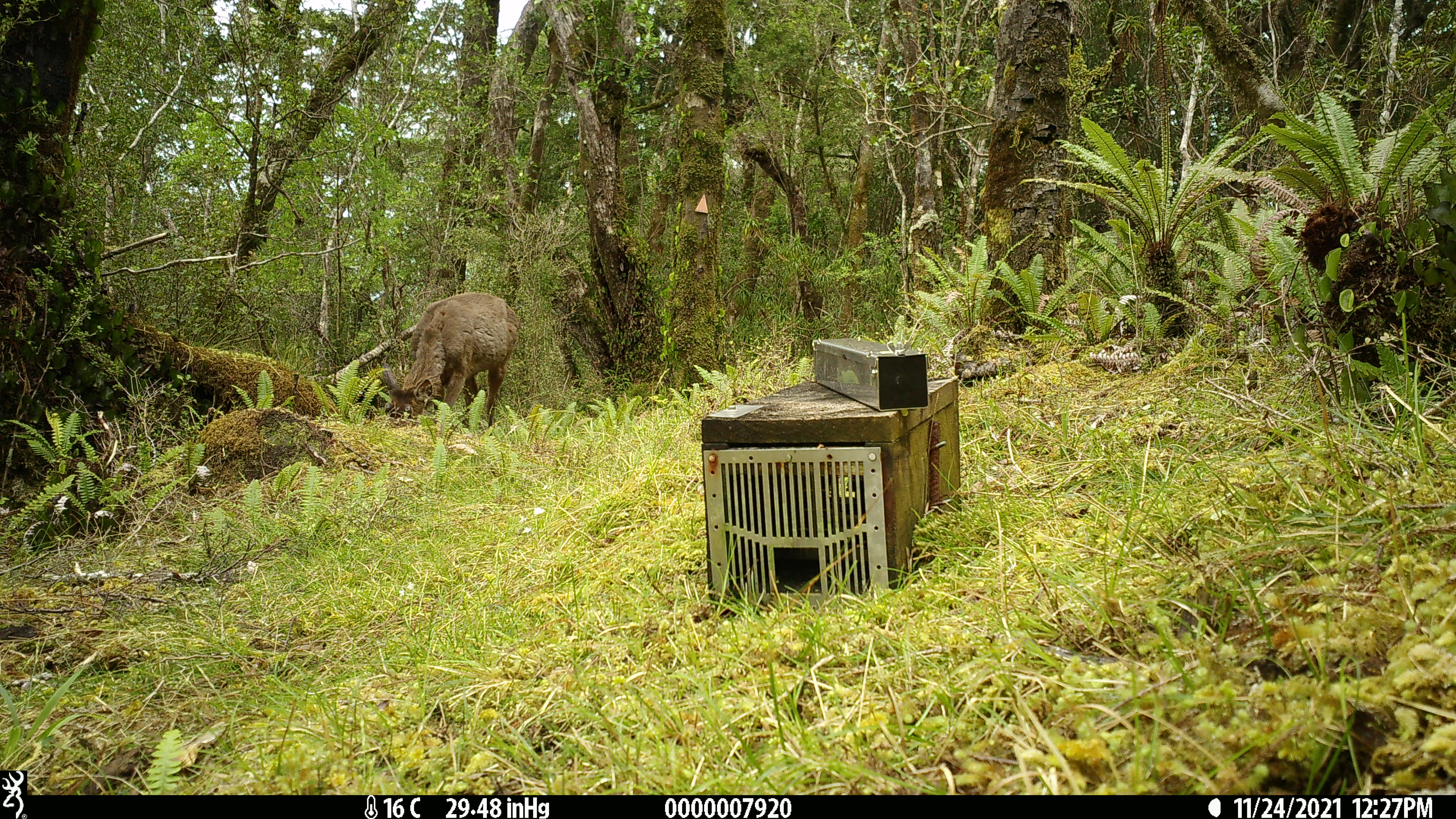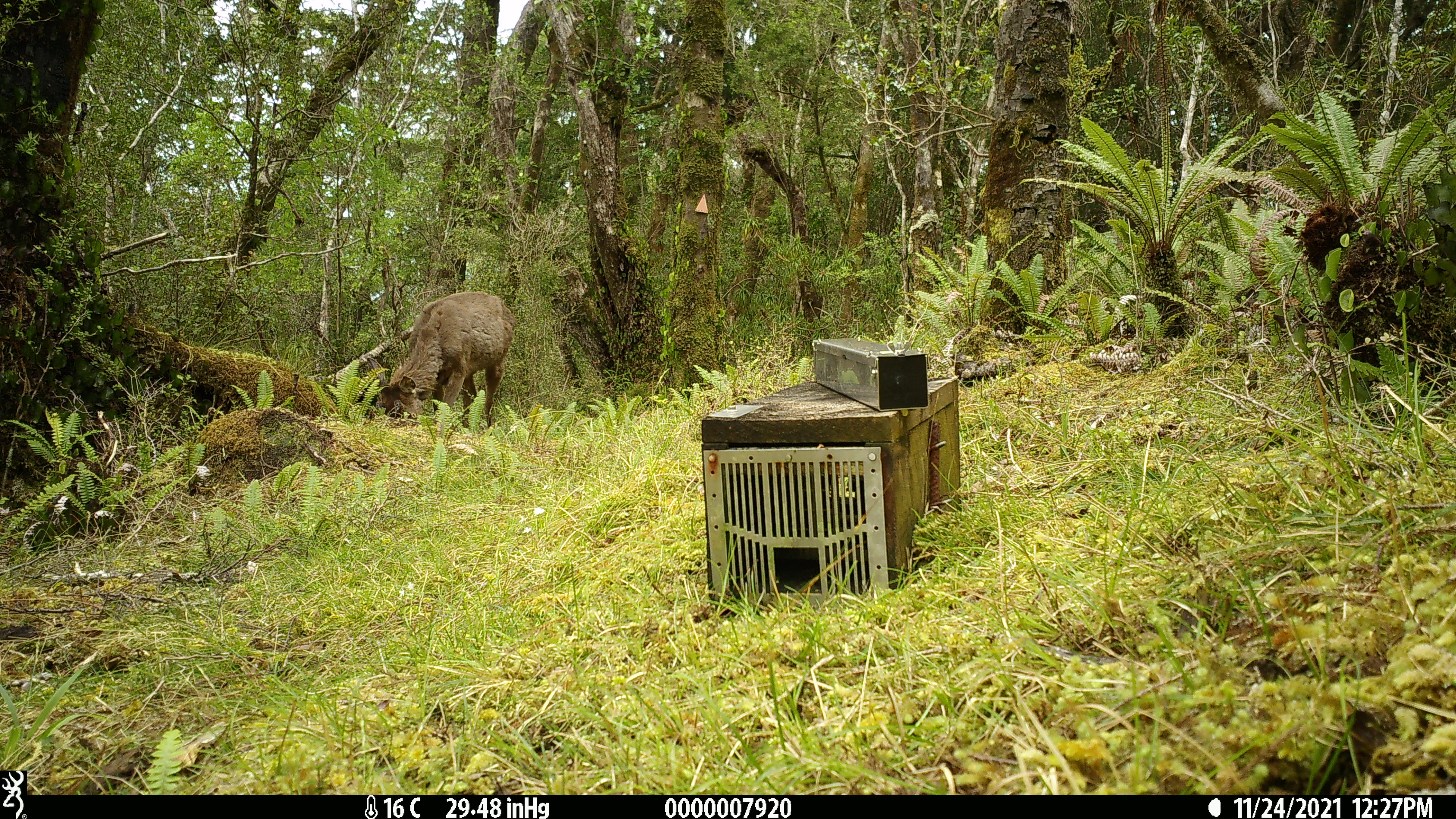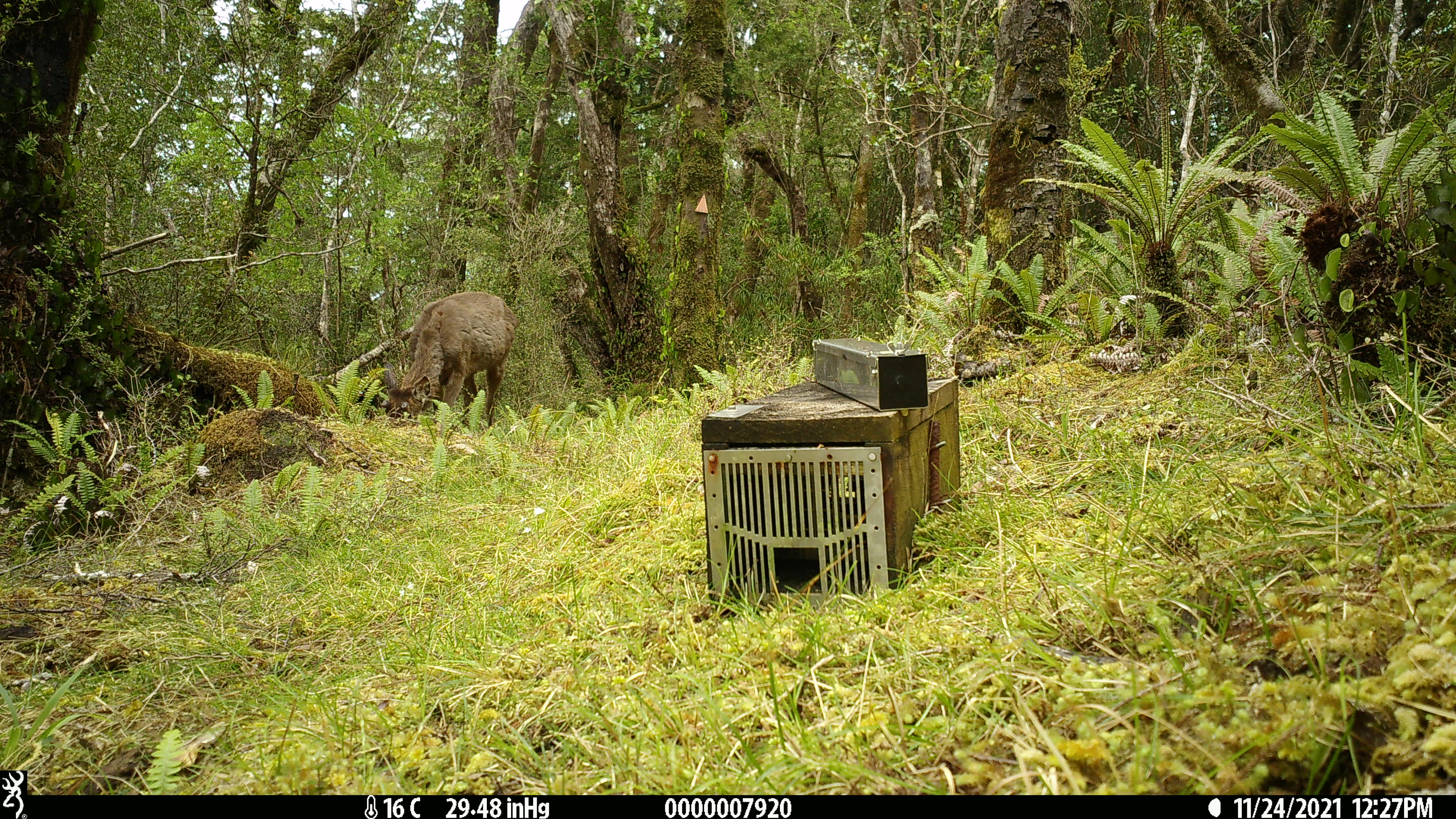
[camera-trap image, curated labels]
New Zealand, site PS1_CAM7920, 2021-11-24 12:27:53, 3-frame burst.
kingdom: Animalia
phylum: Chordata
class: Mammalia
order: Artiodactyla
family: Cervidae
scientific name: Cervidae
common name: deer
Deer (Cervidae).